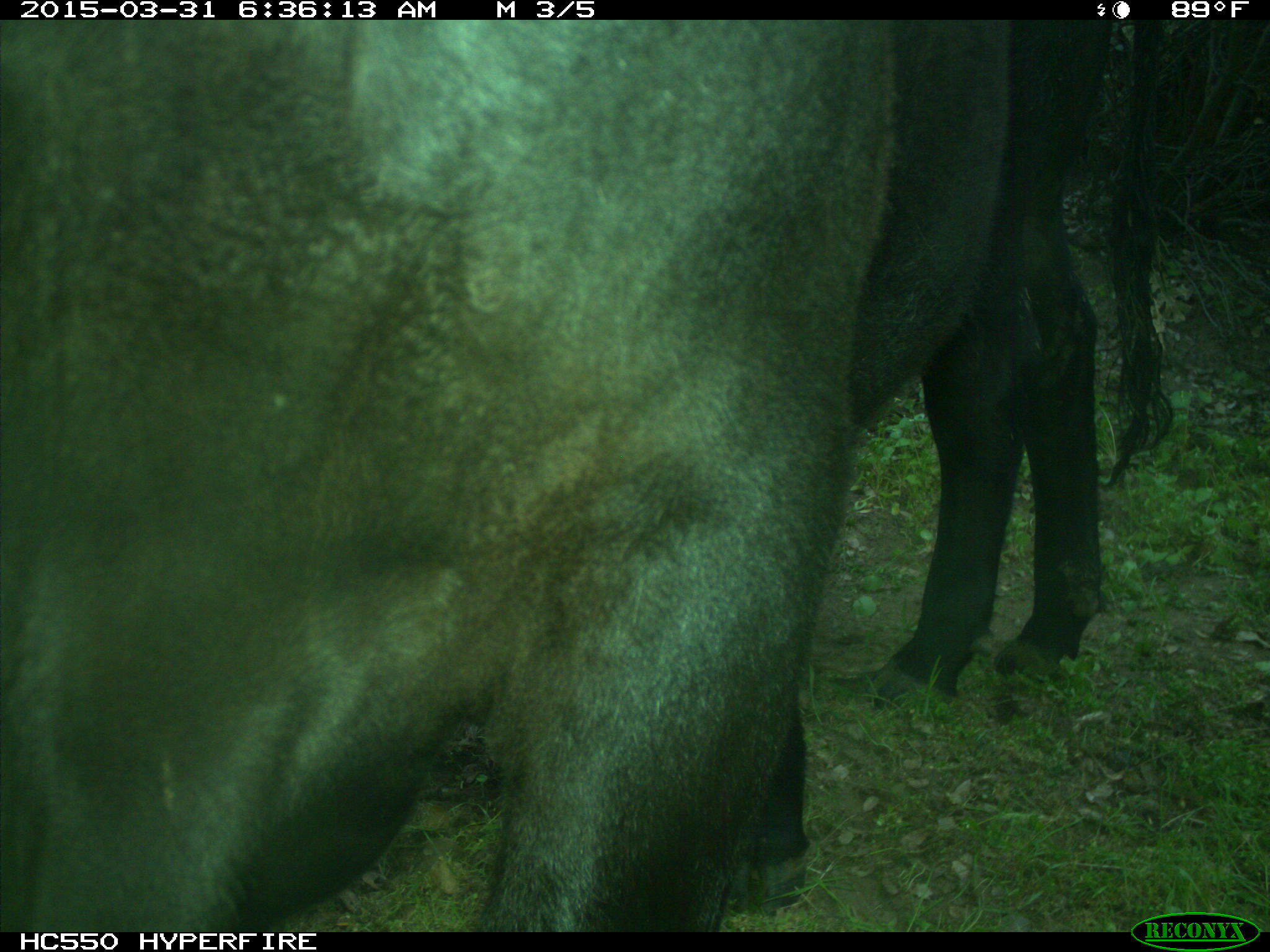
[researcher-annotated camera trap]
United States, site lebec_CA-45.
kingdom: Animalia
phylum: Chordata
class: Mammalia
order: Artiodactyla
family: Bovidae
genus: Bos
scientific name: Bos taurus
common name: domestic cow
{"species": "Bos taurus (domestic cow)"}